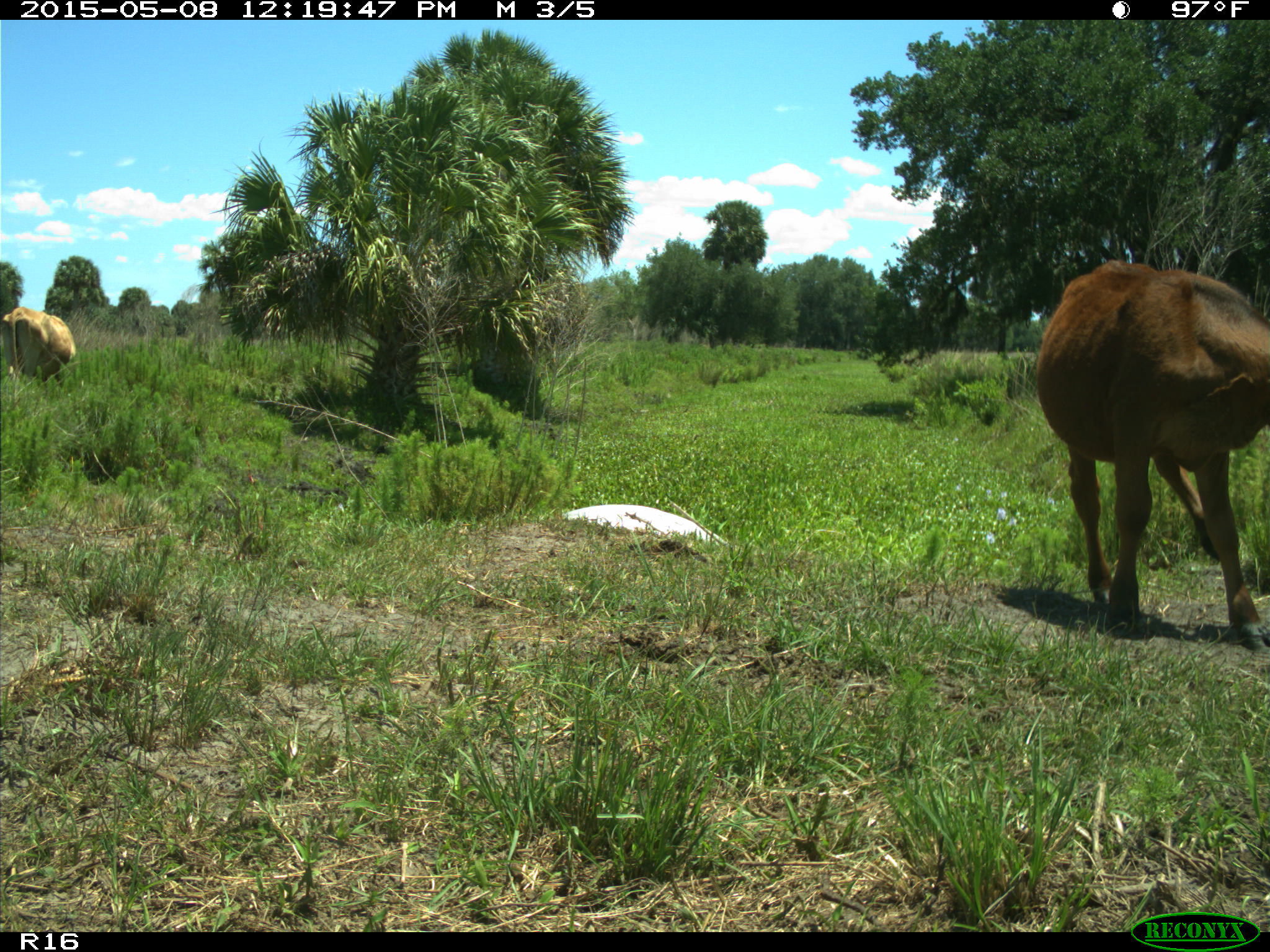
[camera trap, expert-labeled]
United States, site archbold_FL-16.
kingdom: Animalia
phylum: Chordata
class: Mammalia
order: Artiodactyla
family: Bovidae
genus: Bos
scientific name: Bos taurus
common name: domestic cow